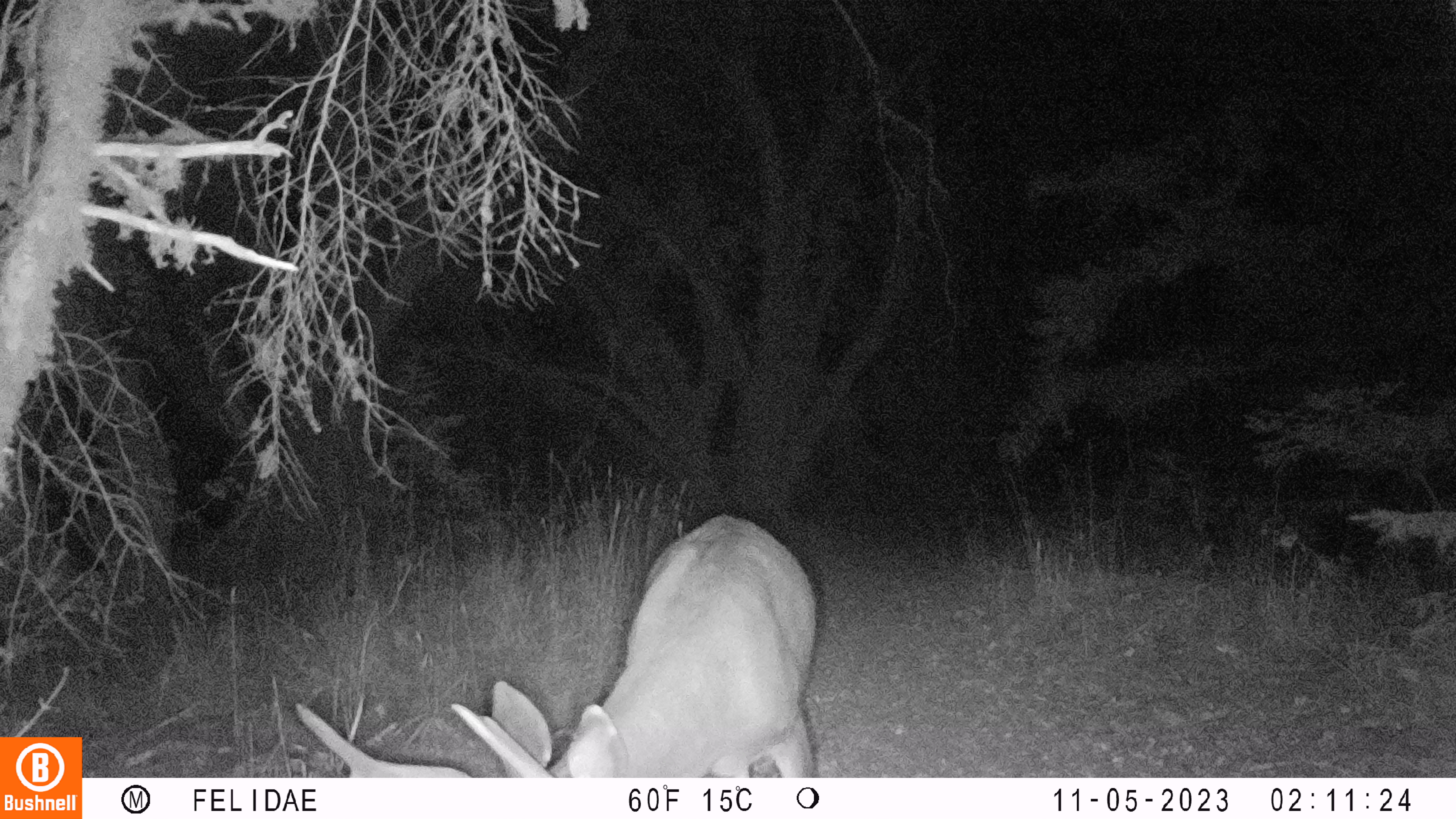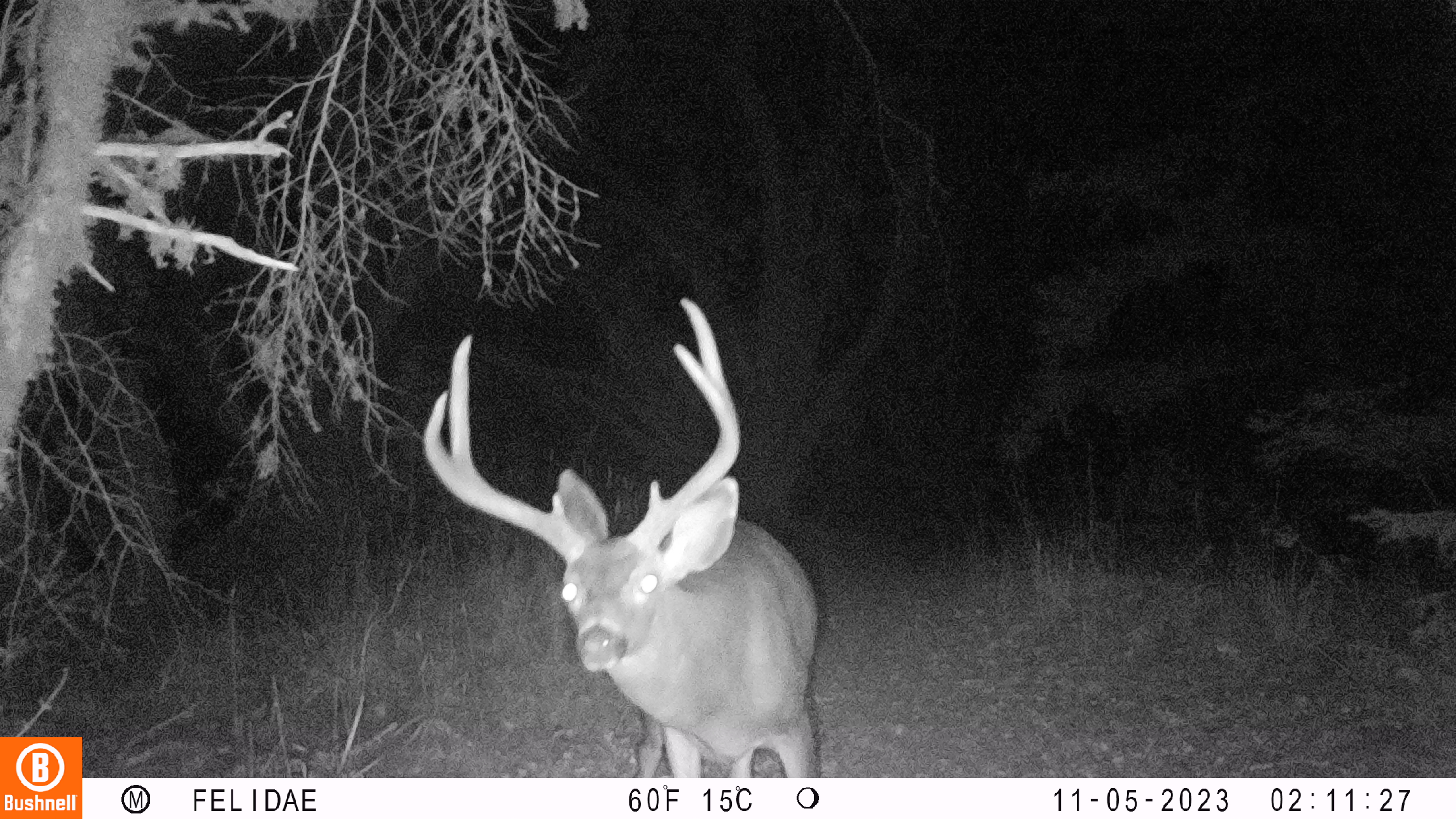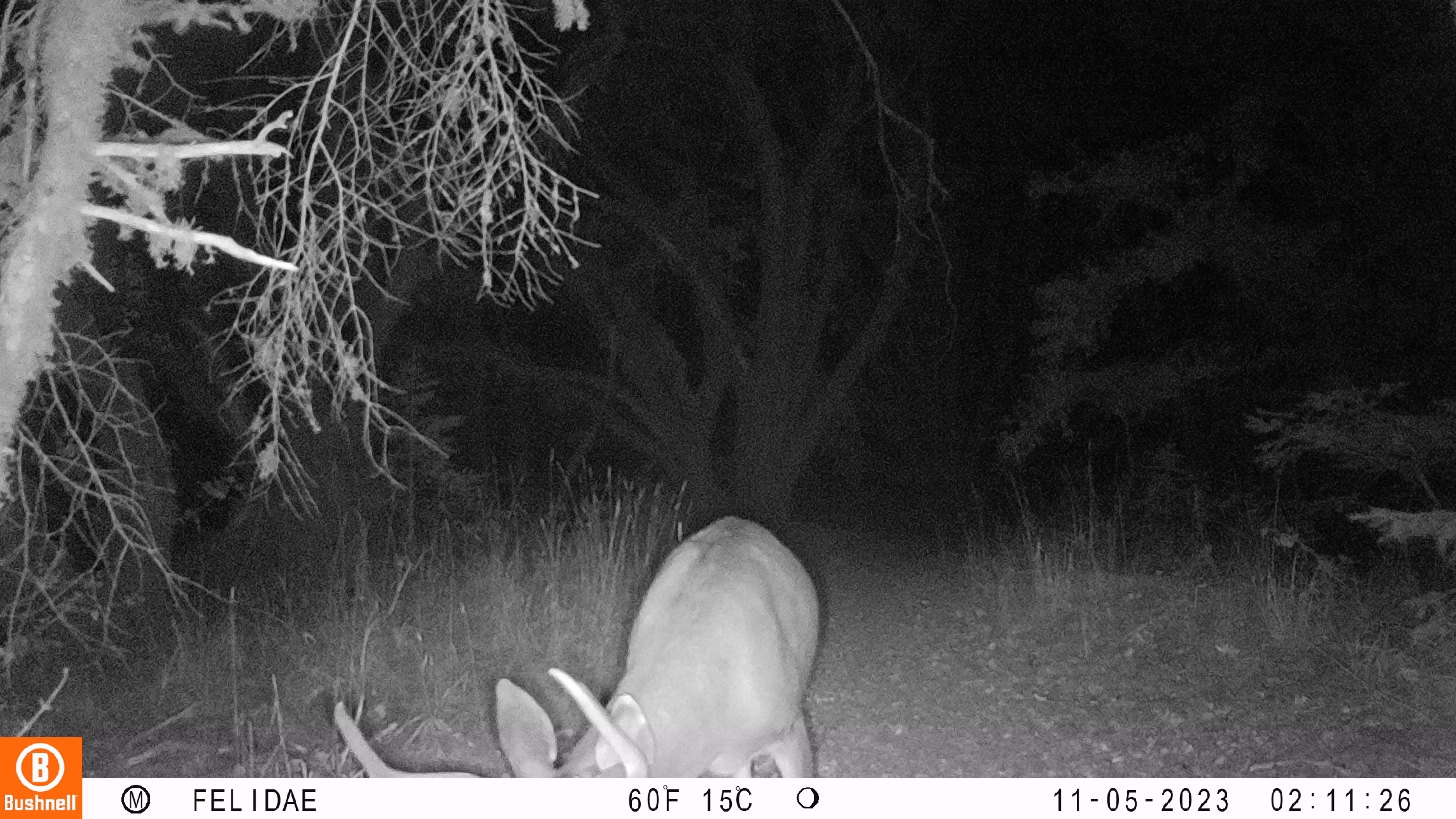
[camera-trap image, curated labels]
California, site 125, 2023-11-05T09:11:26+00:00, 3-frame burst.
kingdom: Animalia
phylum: Chordata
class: Mammalia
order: Artiodactyla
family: Cervidae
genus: Odocoileus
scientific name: Odocoileus hemionus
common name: mule deer